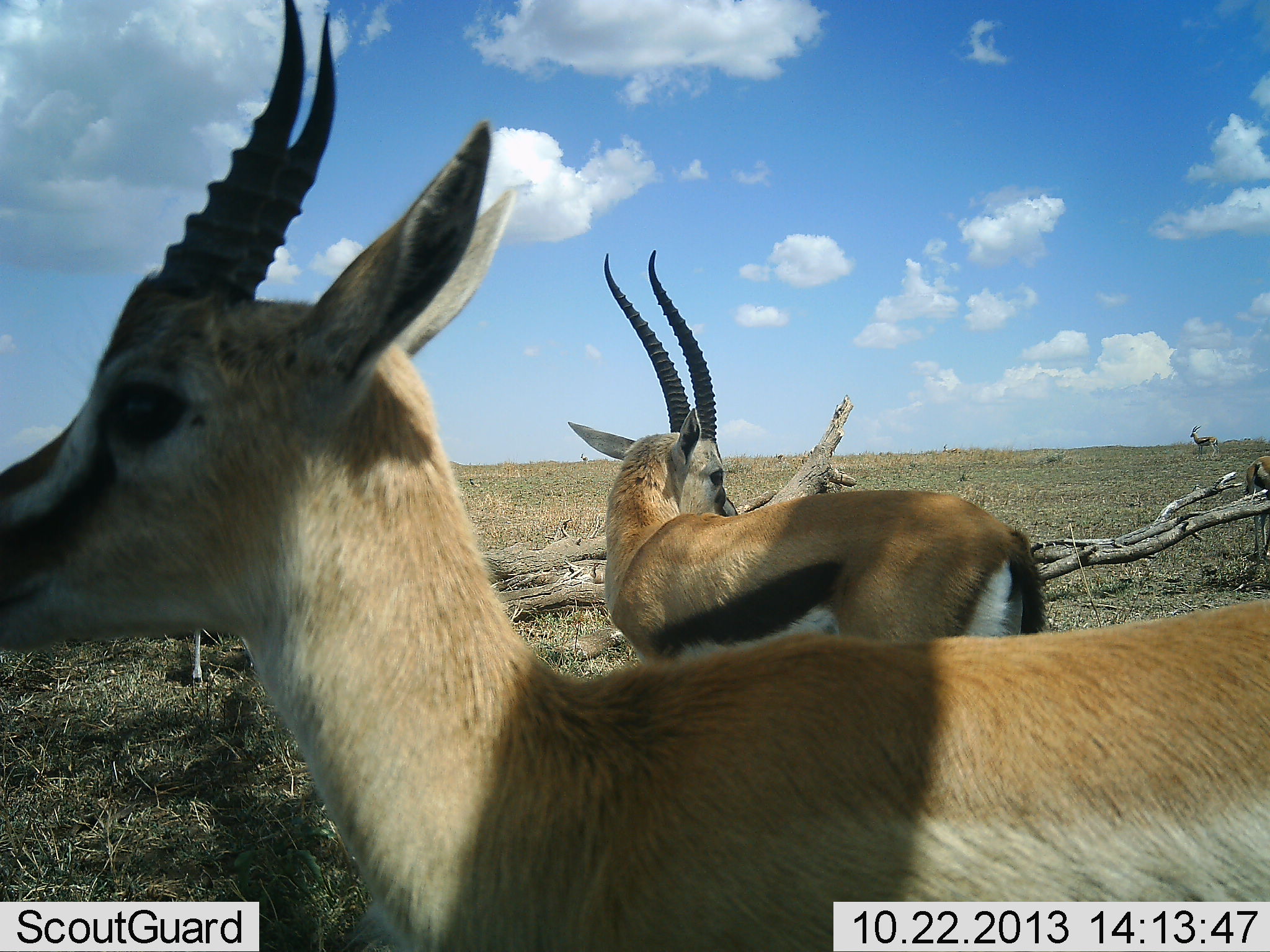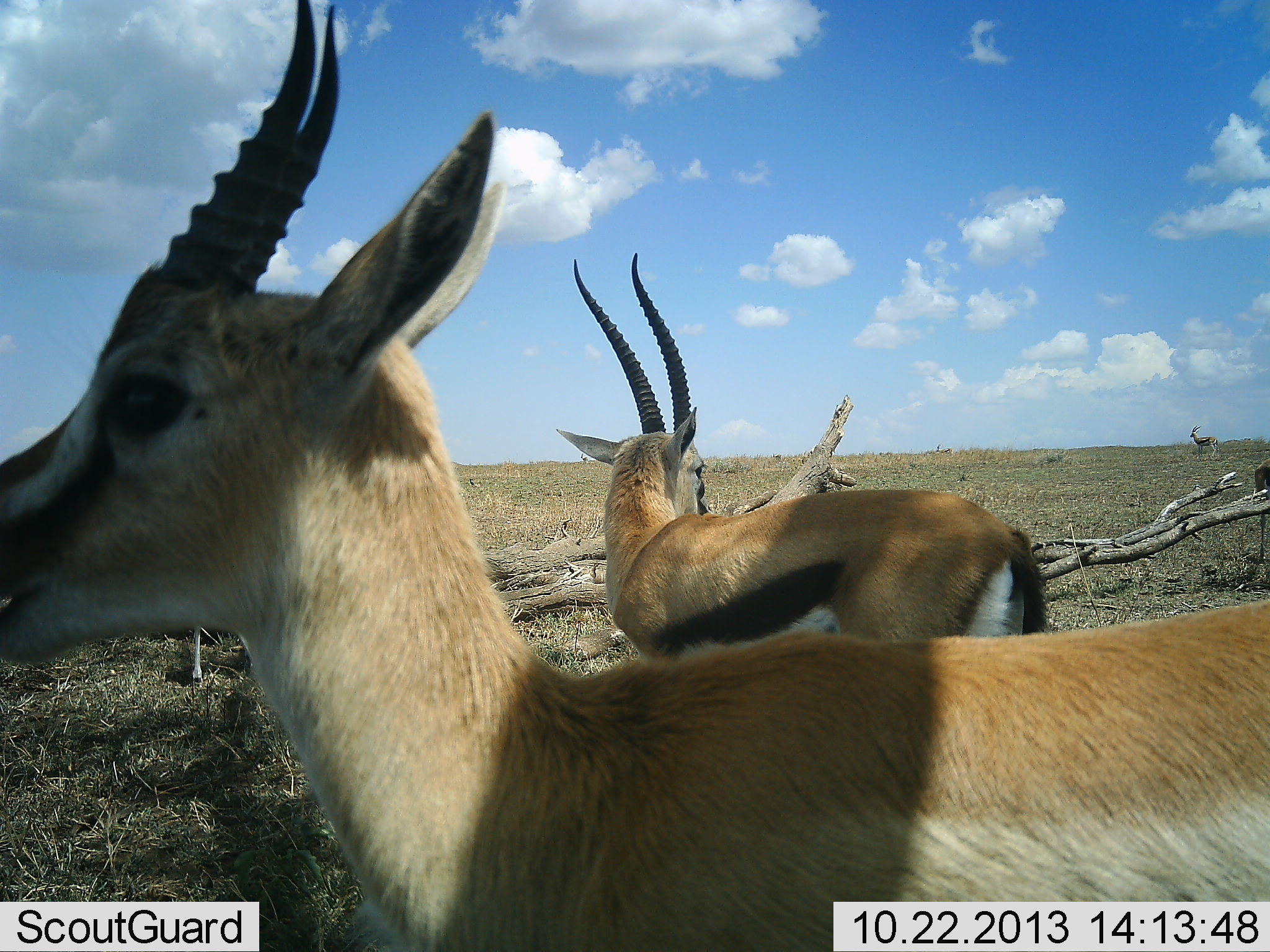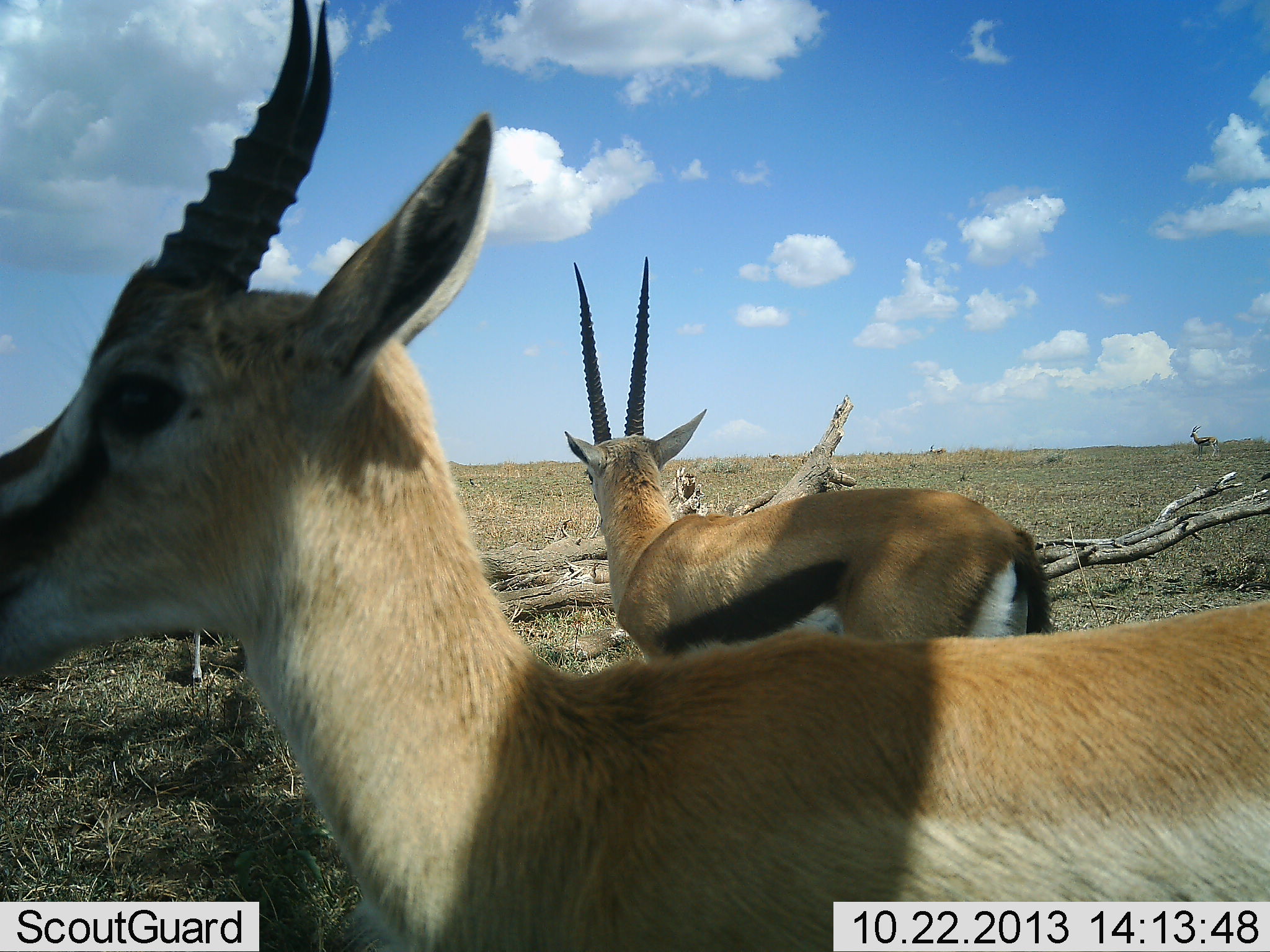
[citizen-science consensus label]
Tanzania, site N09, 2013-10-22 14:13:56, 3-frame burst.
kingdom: Animalia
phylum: Chordata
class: Mammalia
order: Artiodactyla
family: Bovidae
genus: Eudorcas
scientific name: Eudorcas thomsonii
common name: thomson's gazelle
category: gazellethomsons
Gazellethomsons (thomson's gazelle) (Eudorcas thomsonii), count 3. Behavior (volunteer vote fractions): standing 88%, resting 0%, moving 18%, interacting 0%. Young present (vote fraction): 6%. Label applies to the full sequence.